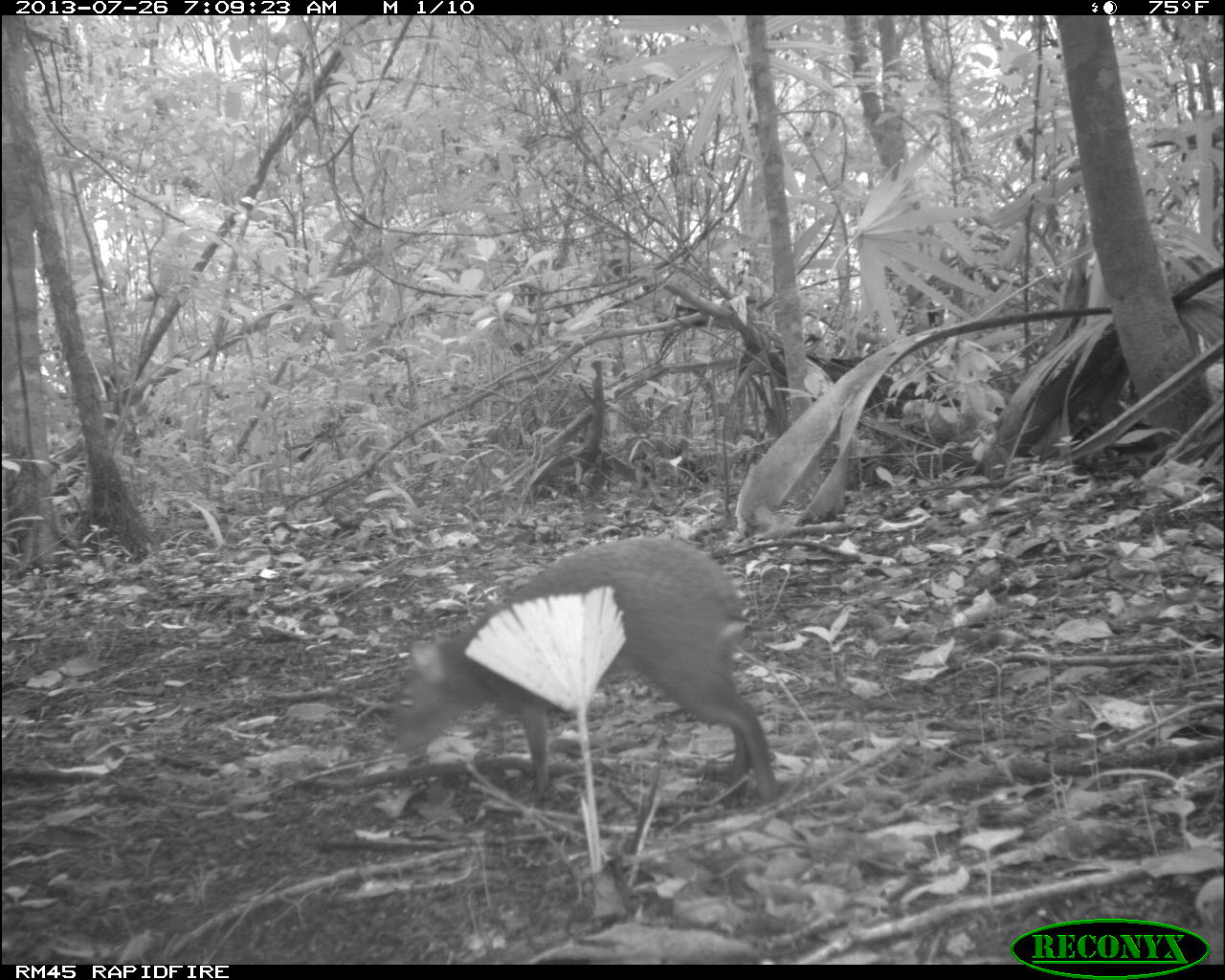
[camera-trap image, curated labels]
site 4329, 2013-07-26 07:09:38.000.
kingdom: Animalia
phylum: Chordata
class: Mammalia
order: Rodentia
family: Dasyproctidae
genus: Dasyprocta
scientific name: Dasyprocta punctata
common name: central american agouti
Dasyprocta punctata (central american agouti), count 1.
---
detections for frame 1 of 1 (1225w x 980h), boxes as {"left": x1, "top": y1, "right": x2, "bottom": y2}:
dasyprocta punctata: {"left": 385, "top": 530, "right": 783, "bottom": 807}